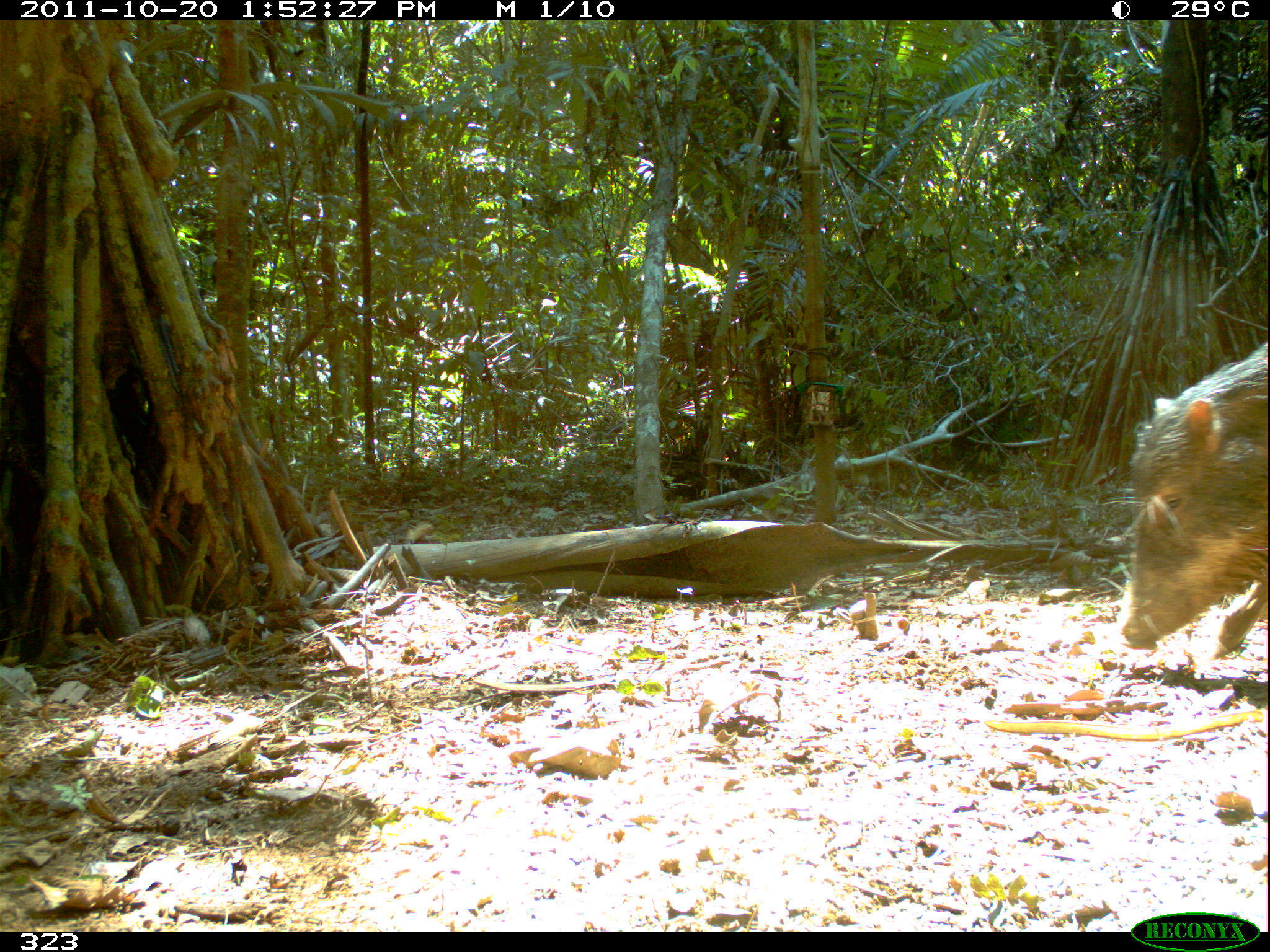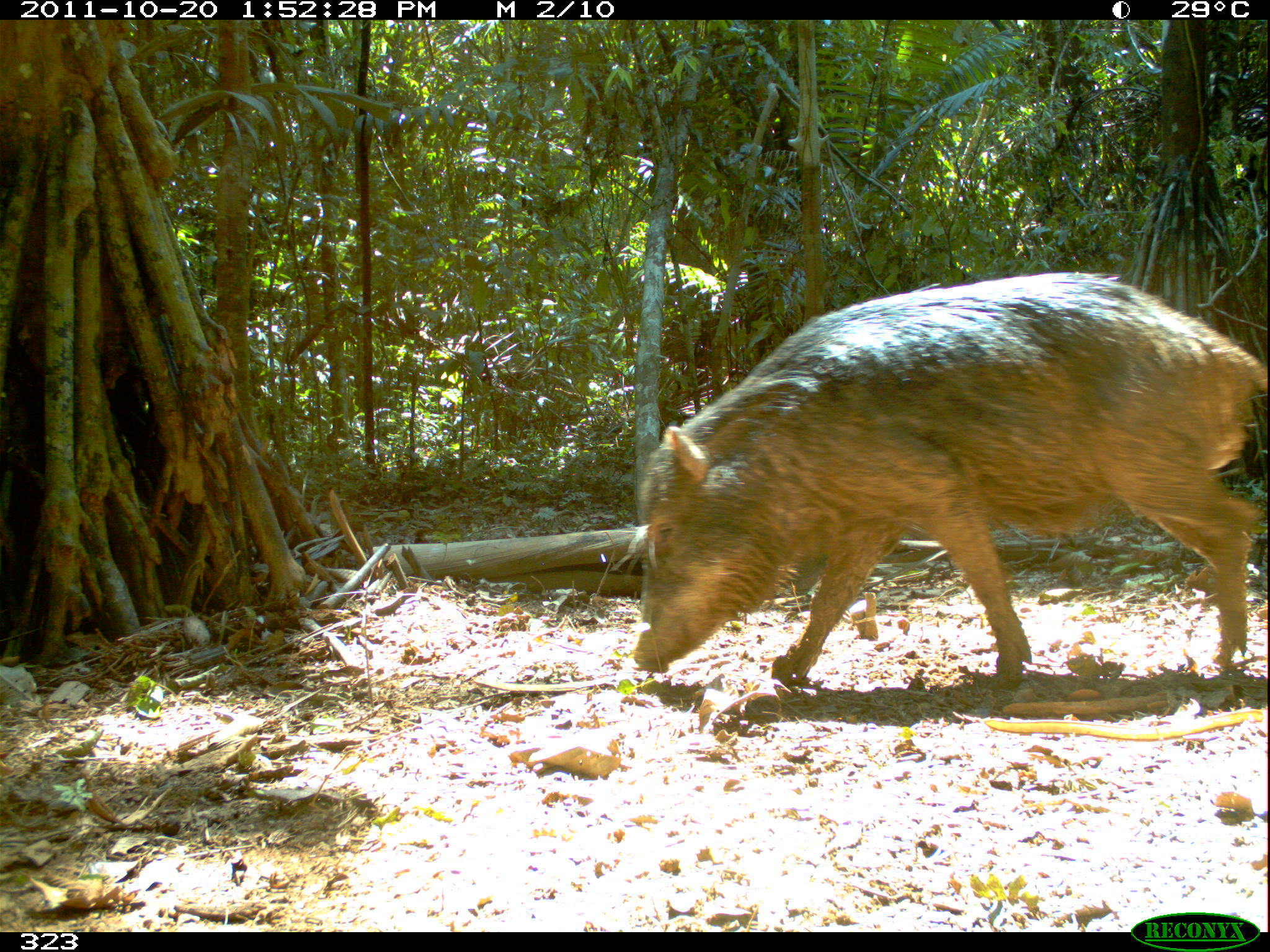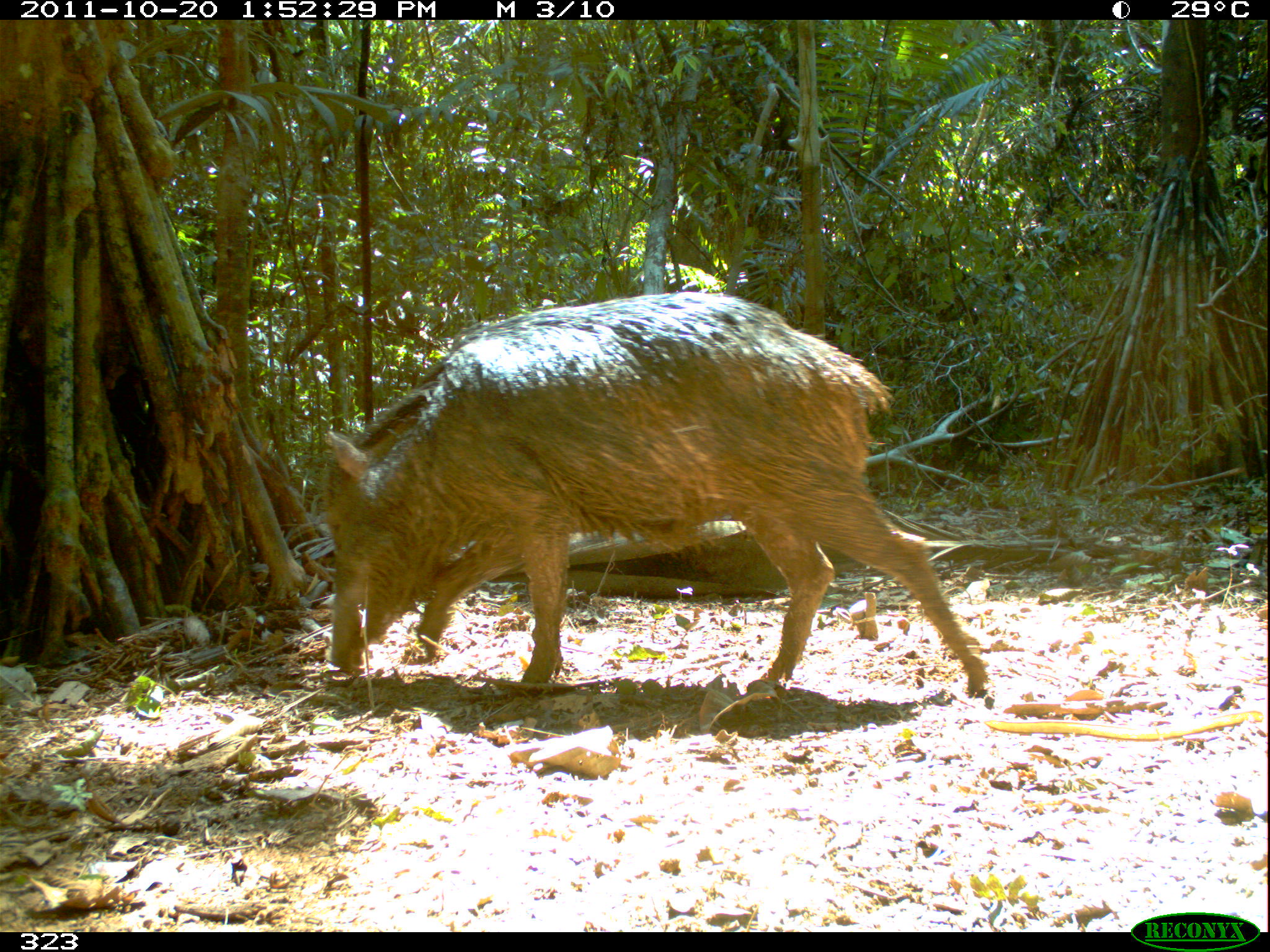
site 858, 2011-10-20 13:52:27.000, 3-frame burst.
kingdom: Animalia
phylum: Chordata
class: Mammalia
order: Artiodactyla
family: Tayassuidae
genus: Tayassu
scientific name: Tayassu pecari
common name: white-lipped peccary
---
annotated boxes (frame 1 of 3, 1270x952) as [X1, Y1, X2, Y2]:
tayassu pecari: [1117, 335, 1270, 658]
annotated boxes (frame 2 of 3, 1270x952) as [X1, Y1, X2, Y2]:
tayassu pecari: [629, 271, 1270, 692]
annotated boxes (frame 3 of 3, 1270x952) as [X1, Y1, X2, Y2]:
tayassu pecari: [321, 290, 988, 694]